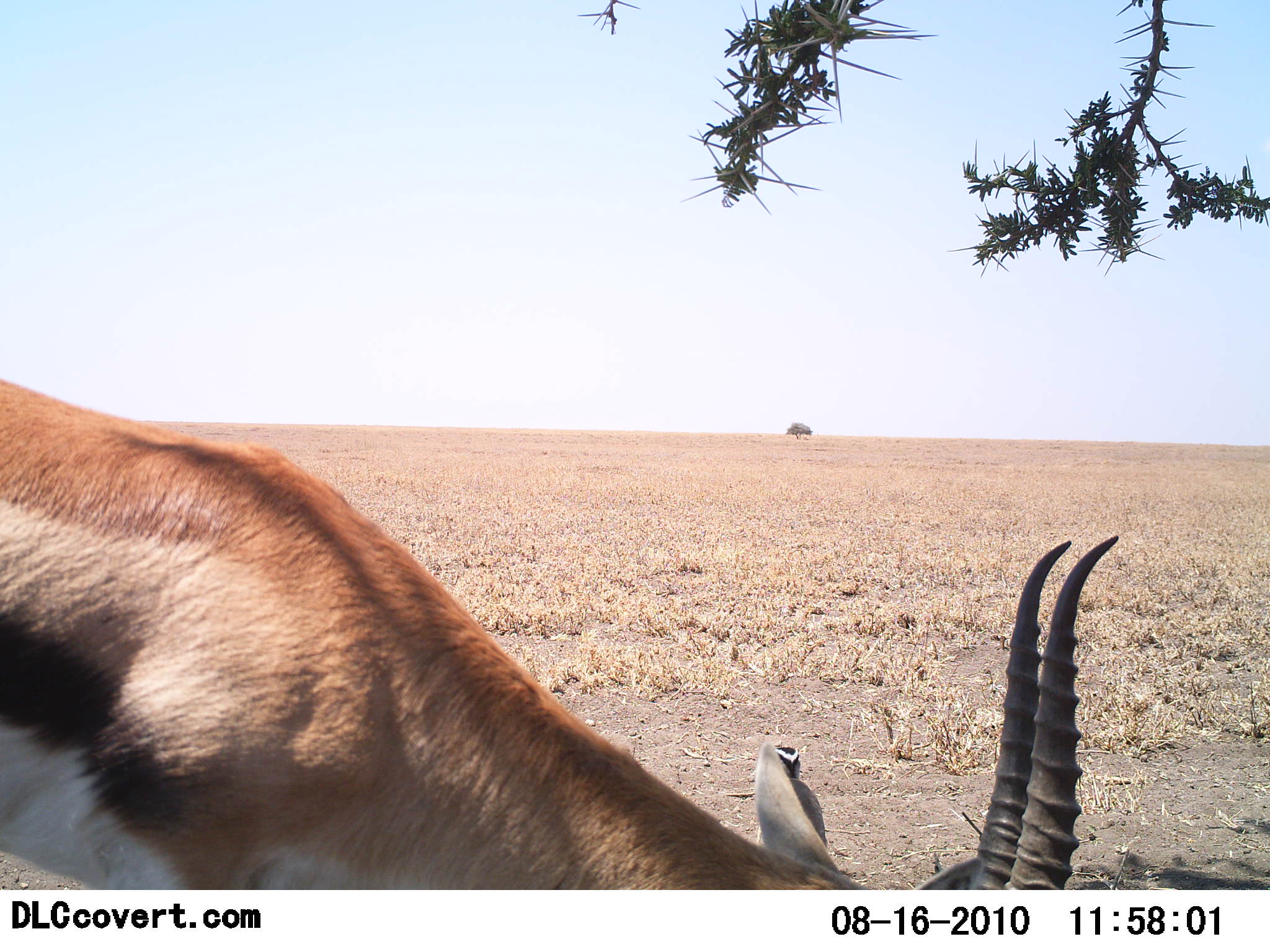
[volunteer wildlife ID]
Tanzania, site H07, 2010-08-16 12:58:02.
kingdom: Animalia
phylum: Chordata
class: Mammalia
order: Artiodactyla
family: Bovidae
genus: Eudorcas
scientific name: Eudorcas thomsonii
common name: thomson's gazelle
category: gazellethomsons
Gazellethomsons (thomson's gazelle) (Eudorcas thomsonii), count 1. Behavior (volunteer vote fractions): standing 24%, resting 0%, moving 0%, interacting 0%. Young present (vote fraction): 0%. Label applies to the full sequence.